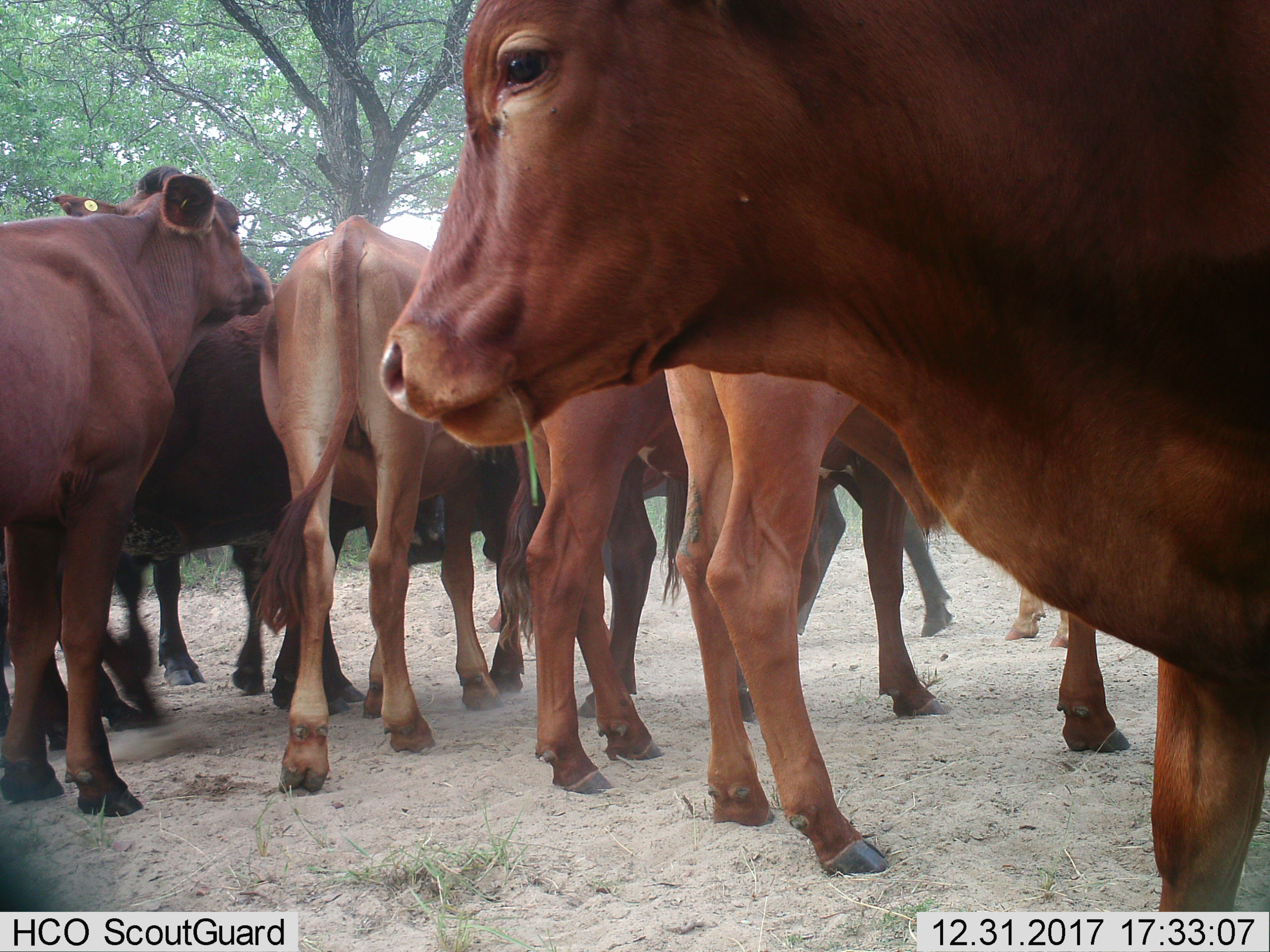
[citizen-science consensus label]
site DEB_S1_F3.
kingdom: Animalia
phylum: Chordata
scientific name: Vertebrata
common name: domestic animal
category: domesticanimal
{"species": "domesticanimal (domestic animal) (Vertebrata)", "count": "10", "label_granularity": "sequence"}